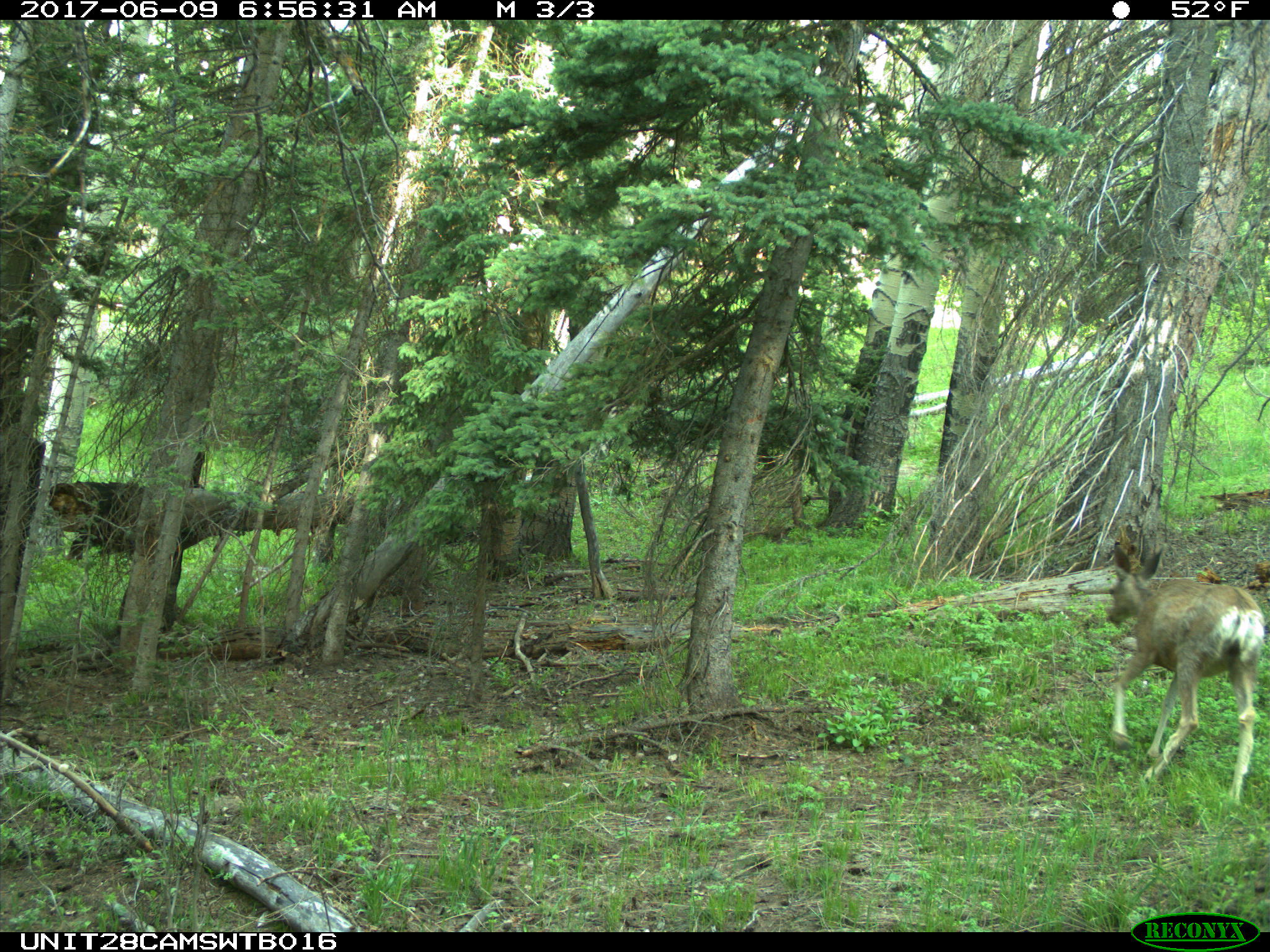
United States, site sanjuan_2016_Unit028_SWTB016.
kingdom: Animalia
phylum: Chordata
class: Mammalia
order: Artiodactyla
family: Cervidae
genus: Odocoileus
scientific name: Odocoileus hemionus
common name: mule deer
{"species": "Odocoileus hemionus (mule deer)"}